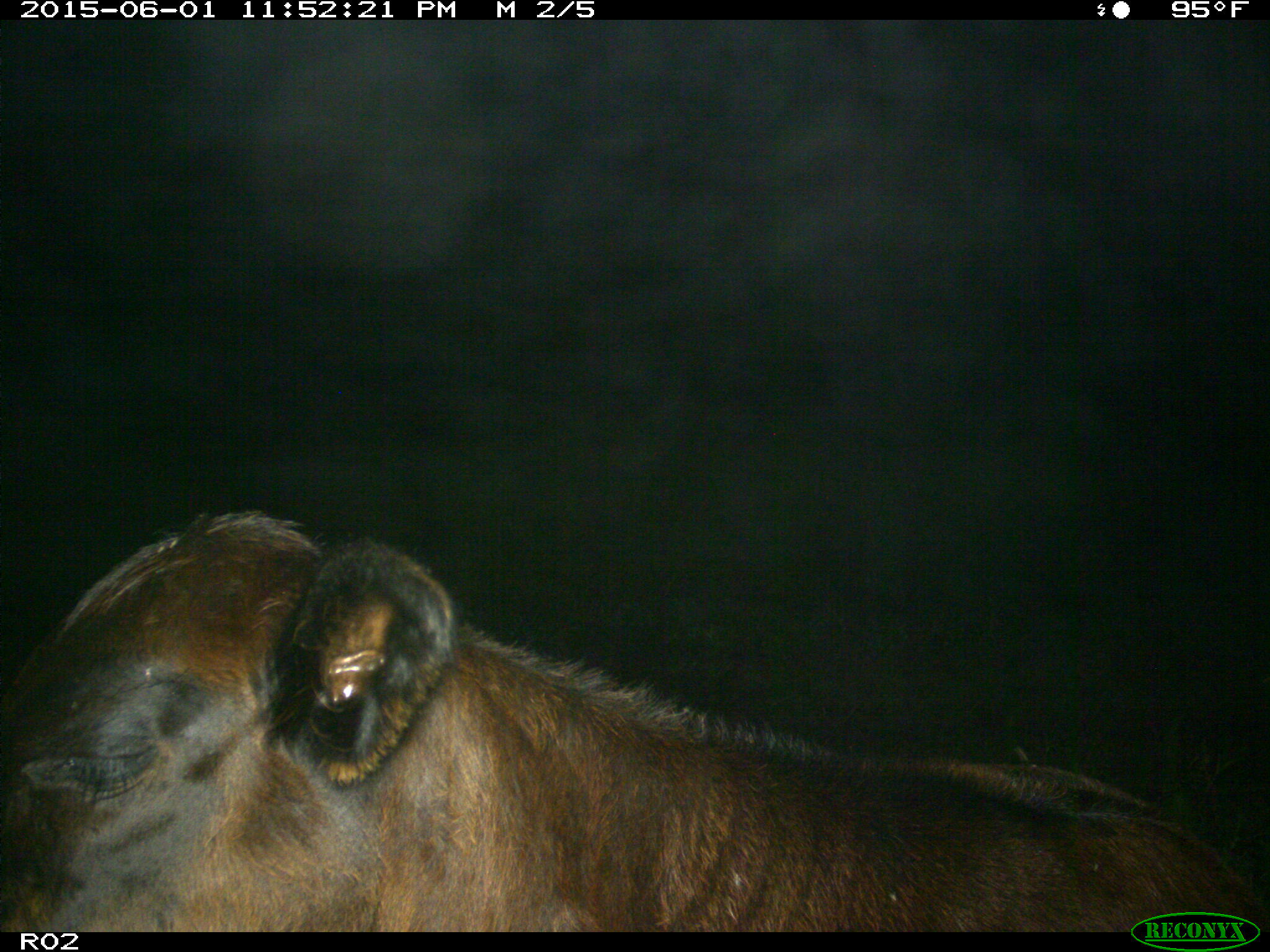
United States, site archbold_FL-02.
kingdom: Animalia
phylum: Chordata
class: Mammalia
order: Artiodactyla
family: Bovidae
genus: Bos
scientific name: Bos taurus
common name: domestic cow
Bos taurus (domestic cow).